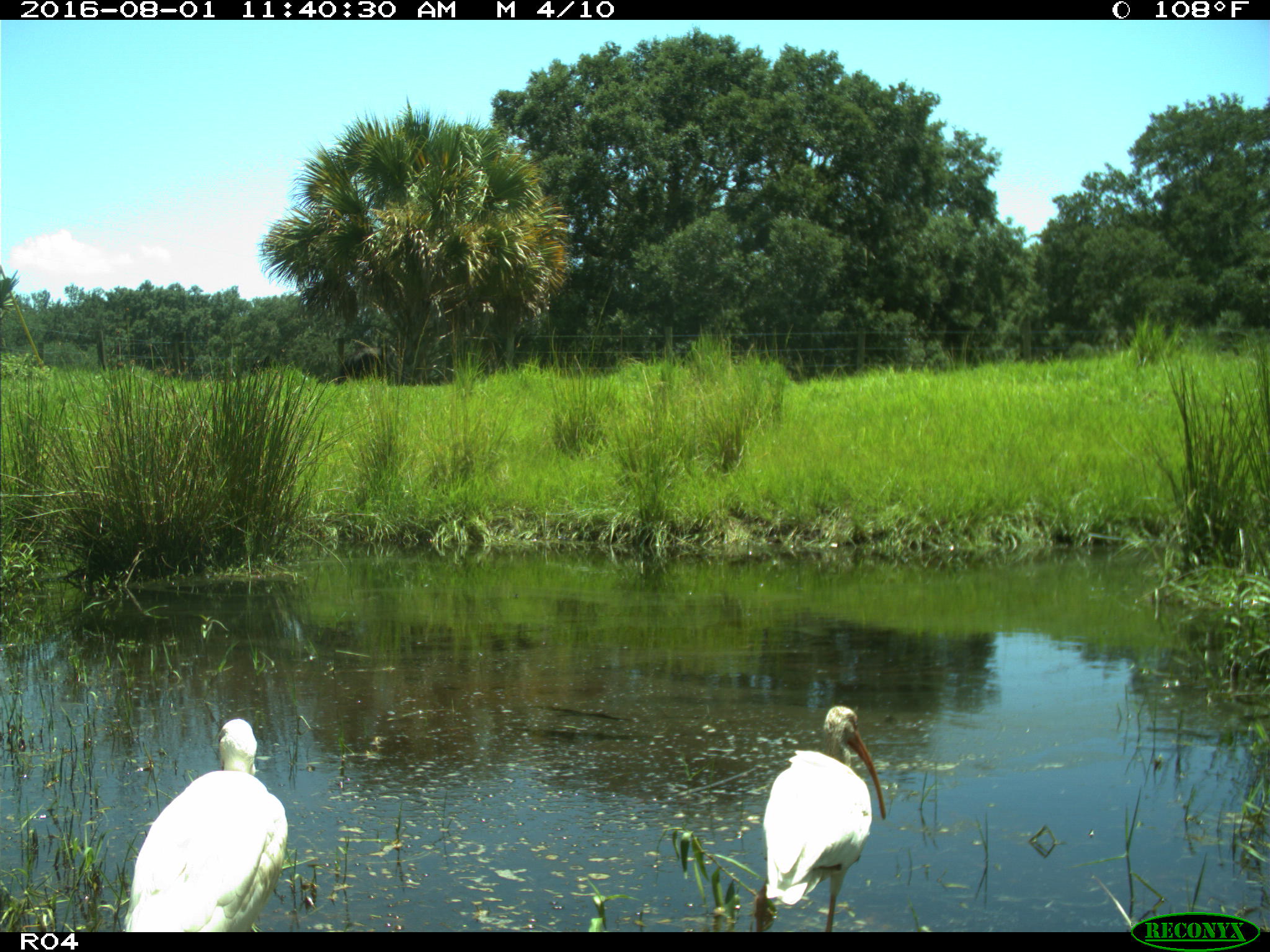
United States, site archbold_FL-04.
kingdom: Animalia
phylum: Chordata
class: Aves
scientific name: Aves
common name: birds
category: unidentified bird